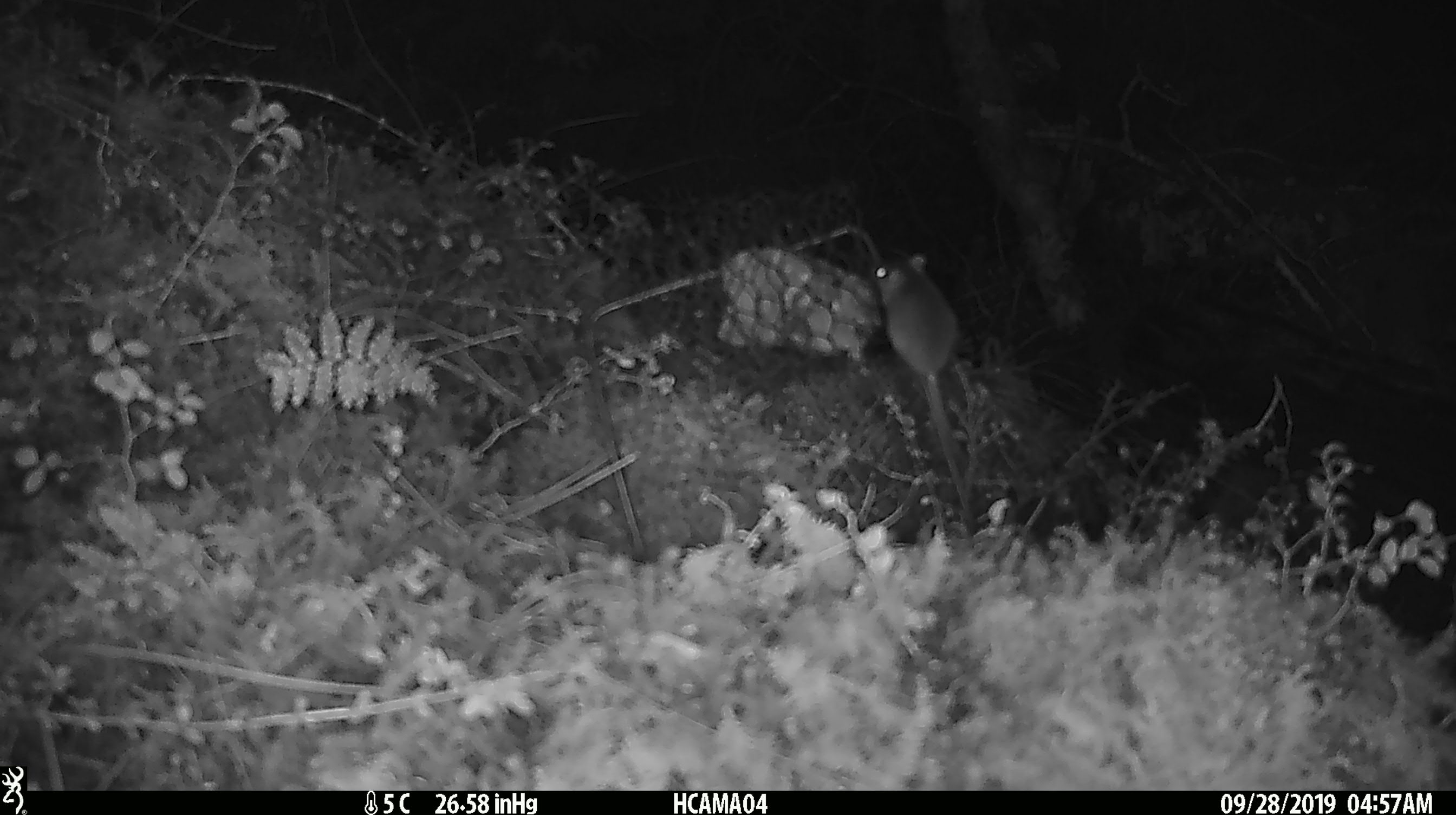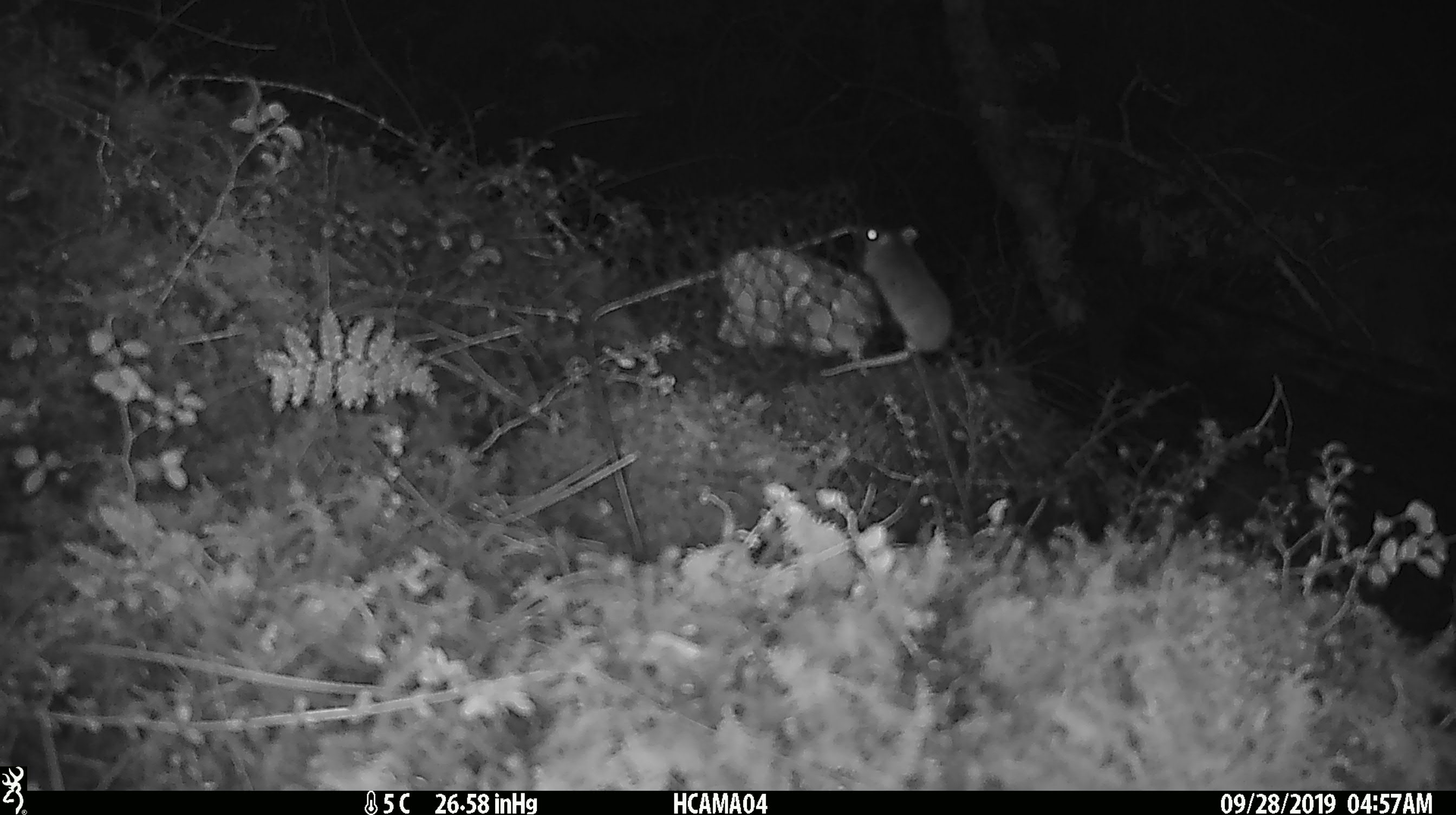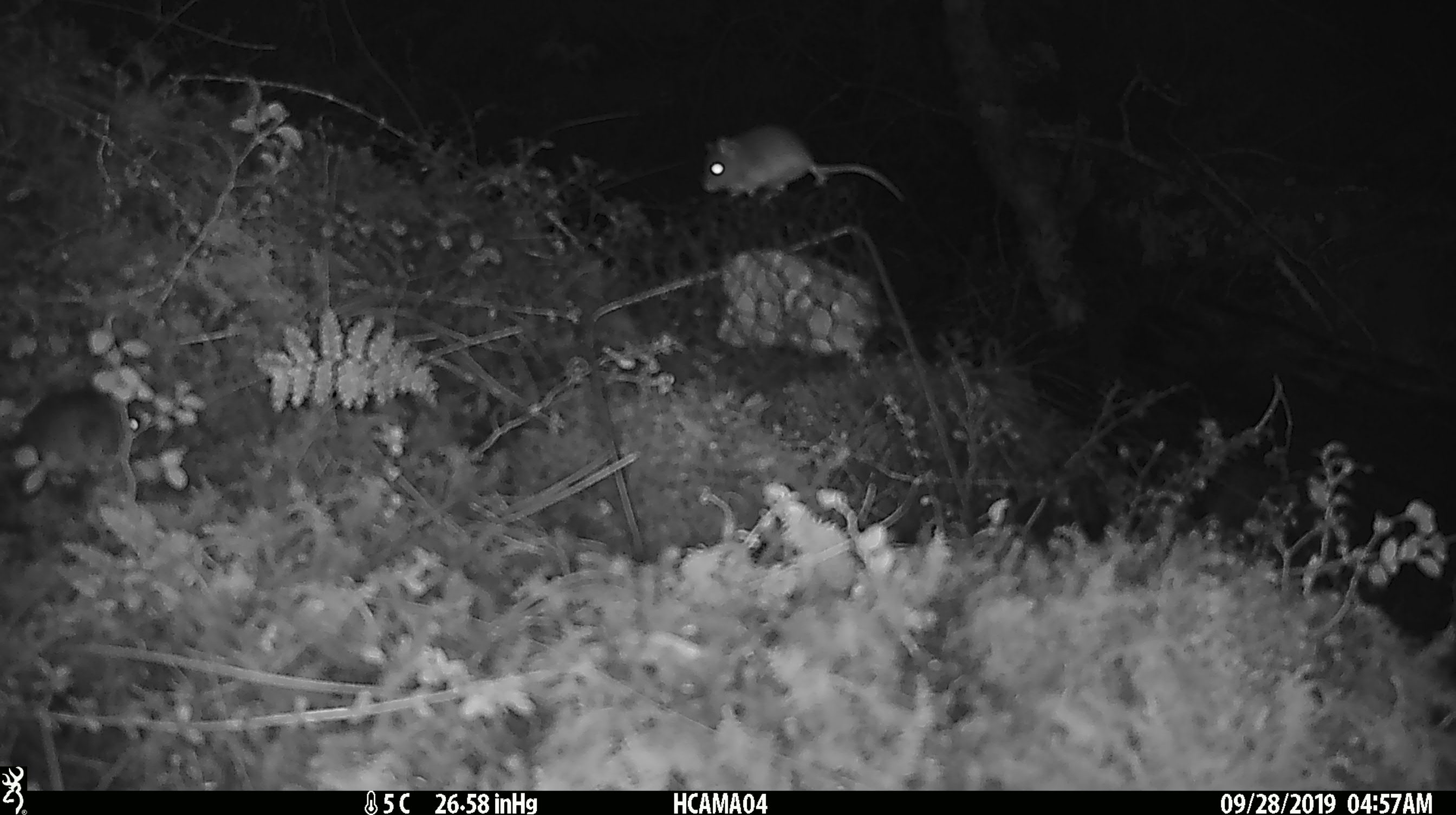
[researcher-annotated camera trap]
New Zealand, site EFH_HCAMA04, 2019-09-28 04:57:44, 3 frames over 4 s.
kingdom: Animalia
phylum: Chordata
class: Mammalia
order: Rodentia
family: Muridae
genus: Mus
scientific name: Mus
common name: mouse